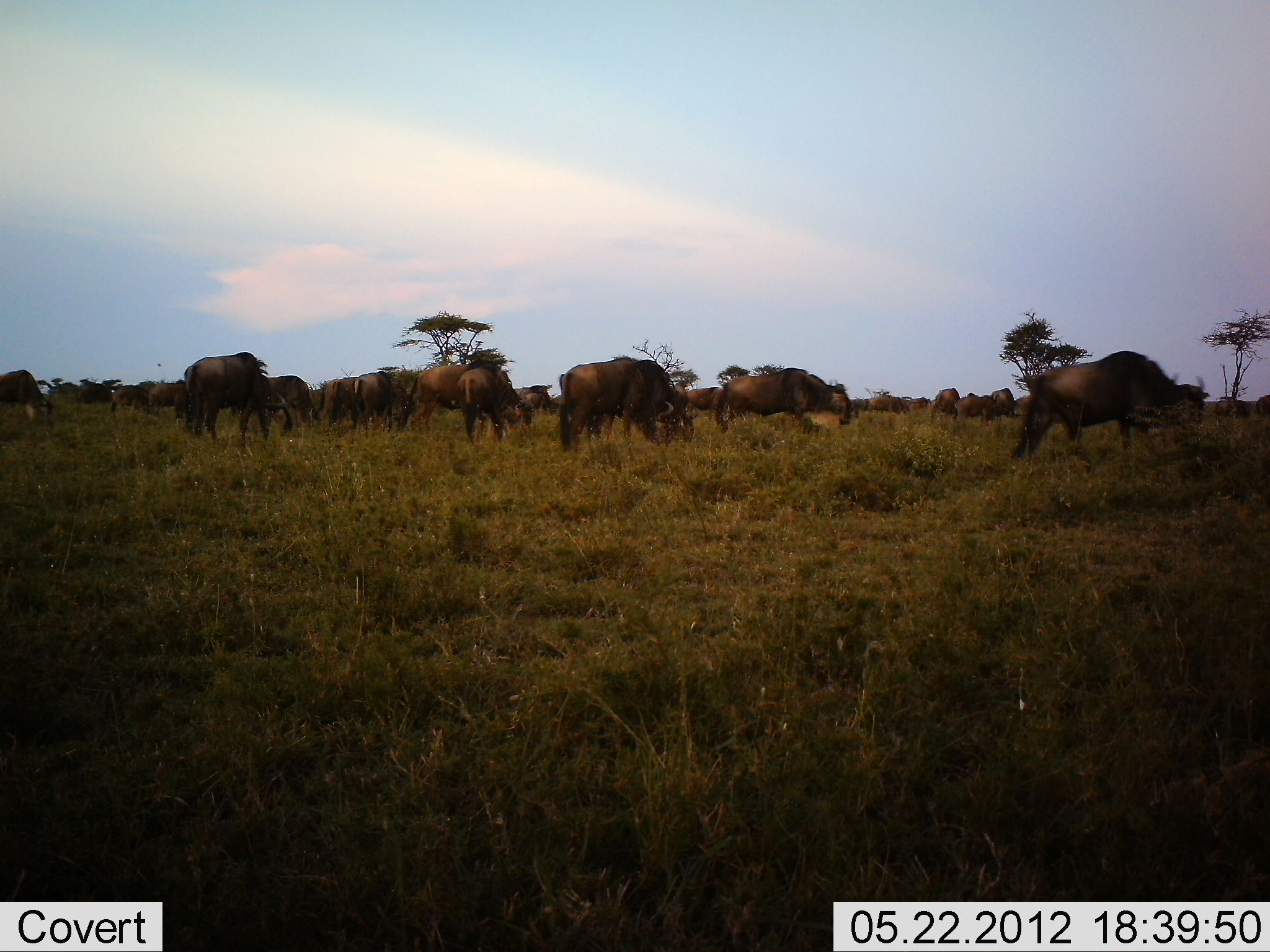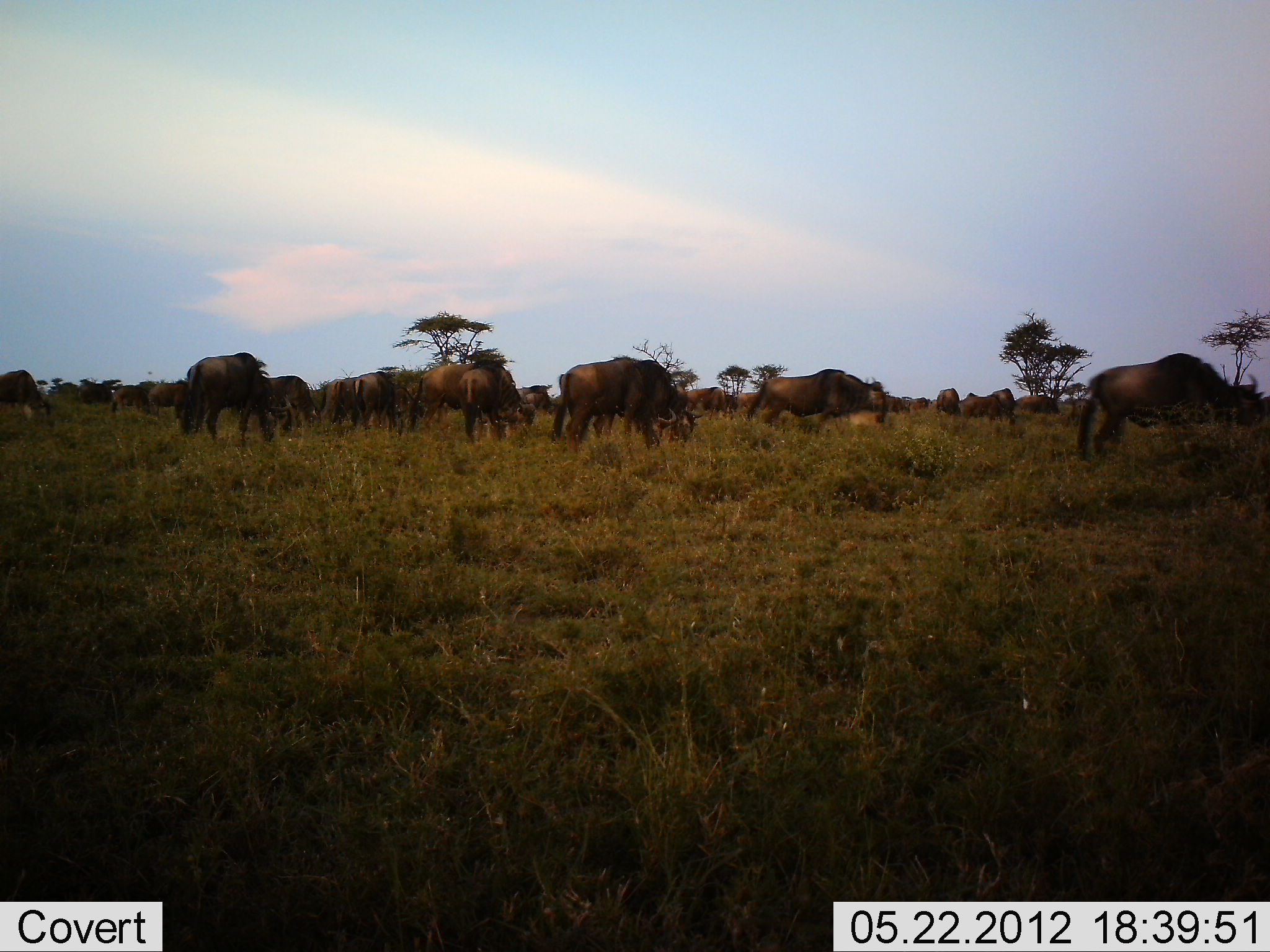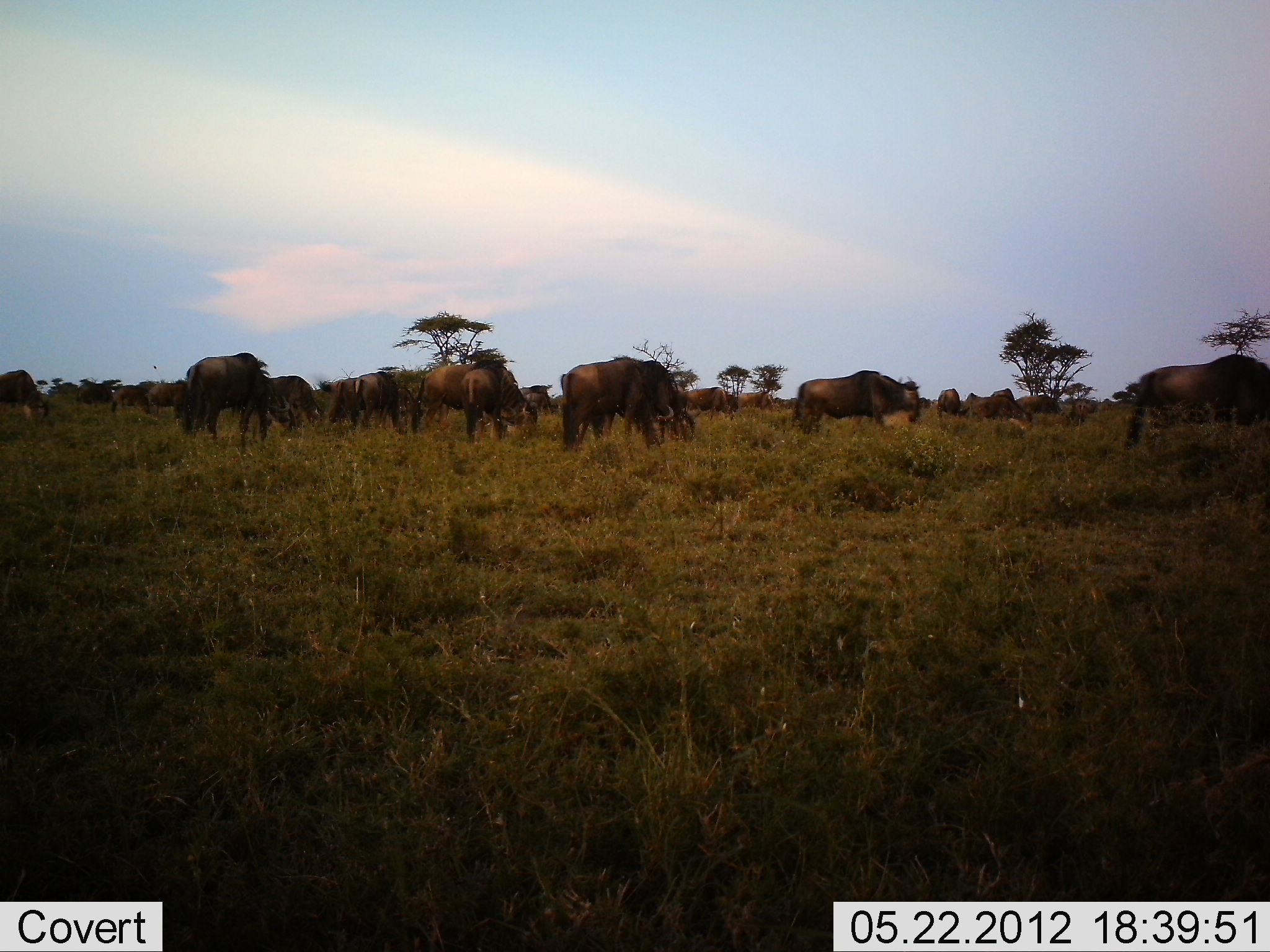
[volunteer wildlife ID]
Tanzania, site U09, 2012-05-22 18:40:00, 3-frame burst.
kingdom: Animalia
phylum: Chordata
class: Mammalia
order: Artiodactyla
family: Bovidae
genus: Connochaetes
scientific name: Connochaetes taurinus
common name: blue wildebeest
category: wildebeest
Wildebeest (blue wildebeest) (Connochaetes taurinus), count 11-50. Behavior (volunteer vote fractions): standing 70%, resting 0%, moving 60%, interacting 0%. Young present (vote fraction): 10%. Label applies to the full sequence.